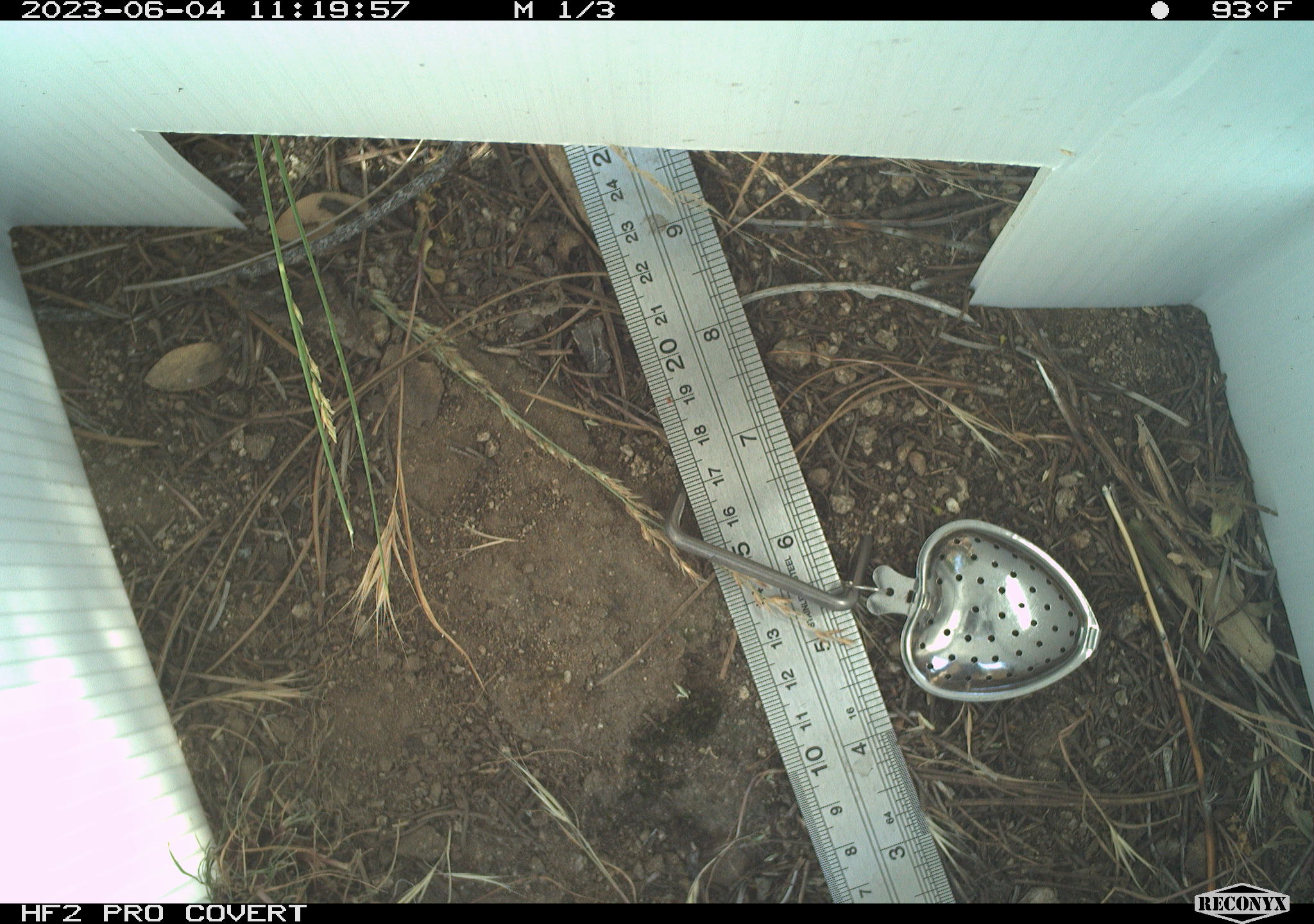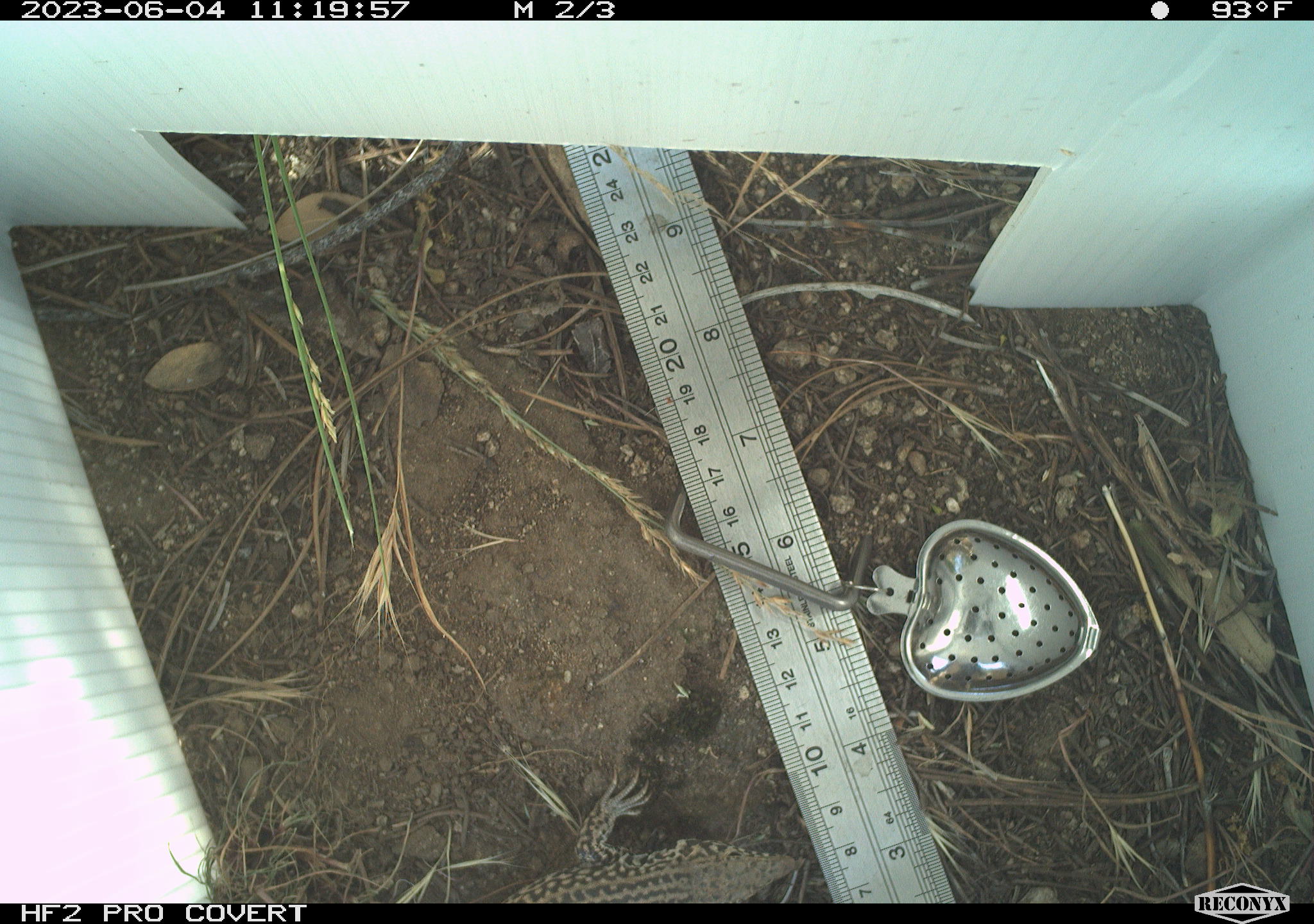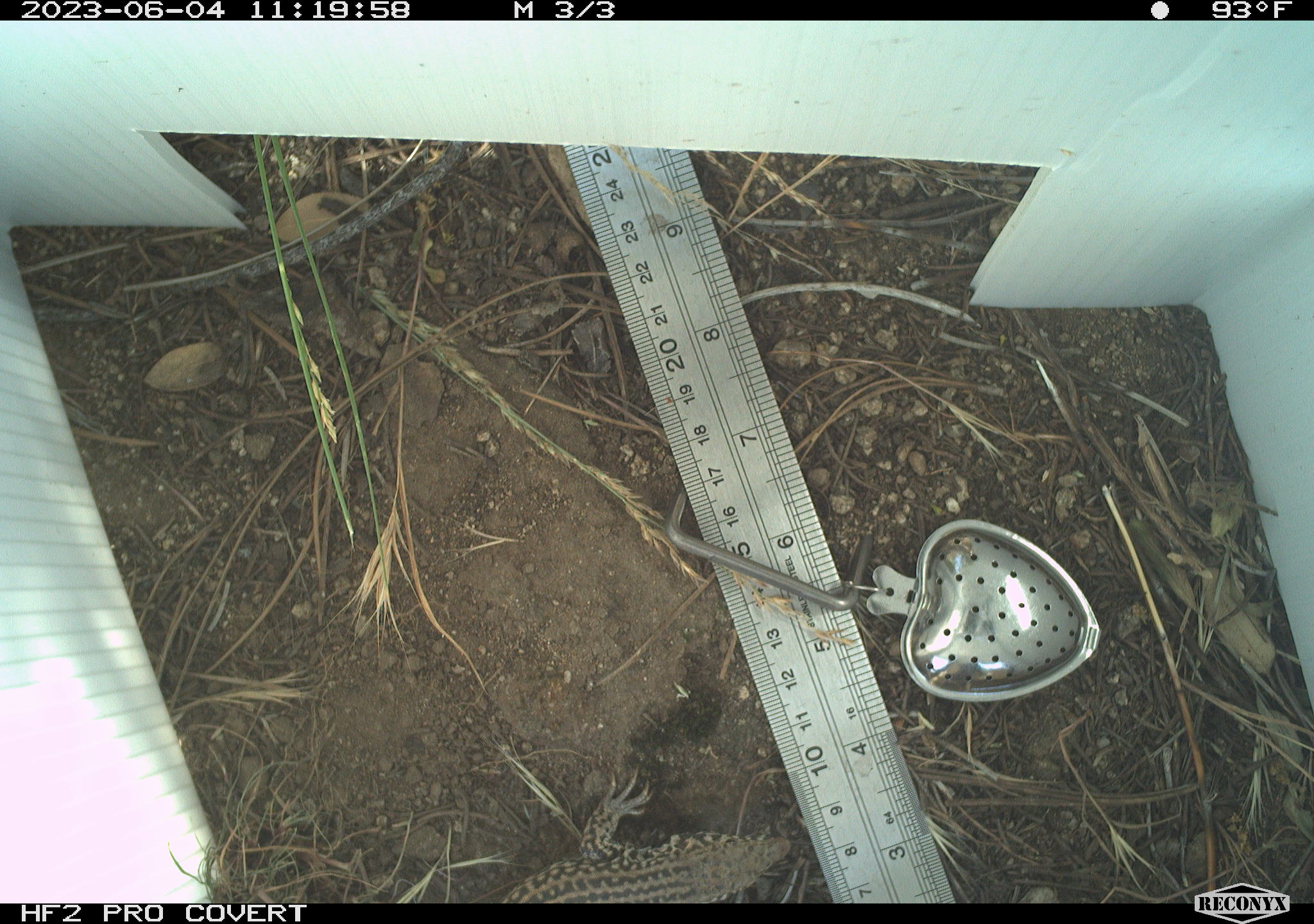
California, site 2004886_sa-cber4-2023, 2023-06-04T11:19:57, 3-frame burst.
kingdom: Animalia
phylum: Chordata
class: Reptilia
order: Squamata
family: Teiidae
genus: Aspidoscelis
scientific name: Aspidoscelis tigris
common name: western whiptail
Western whiptail (Aspidoscelis tigris).